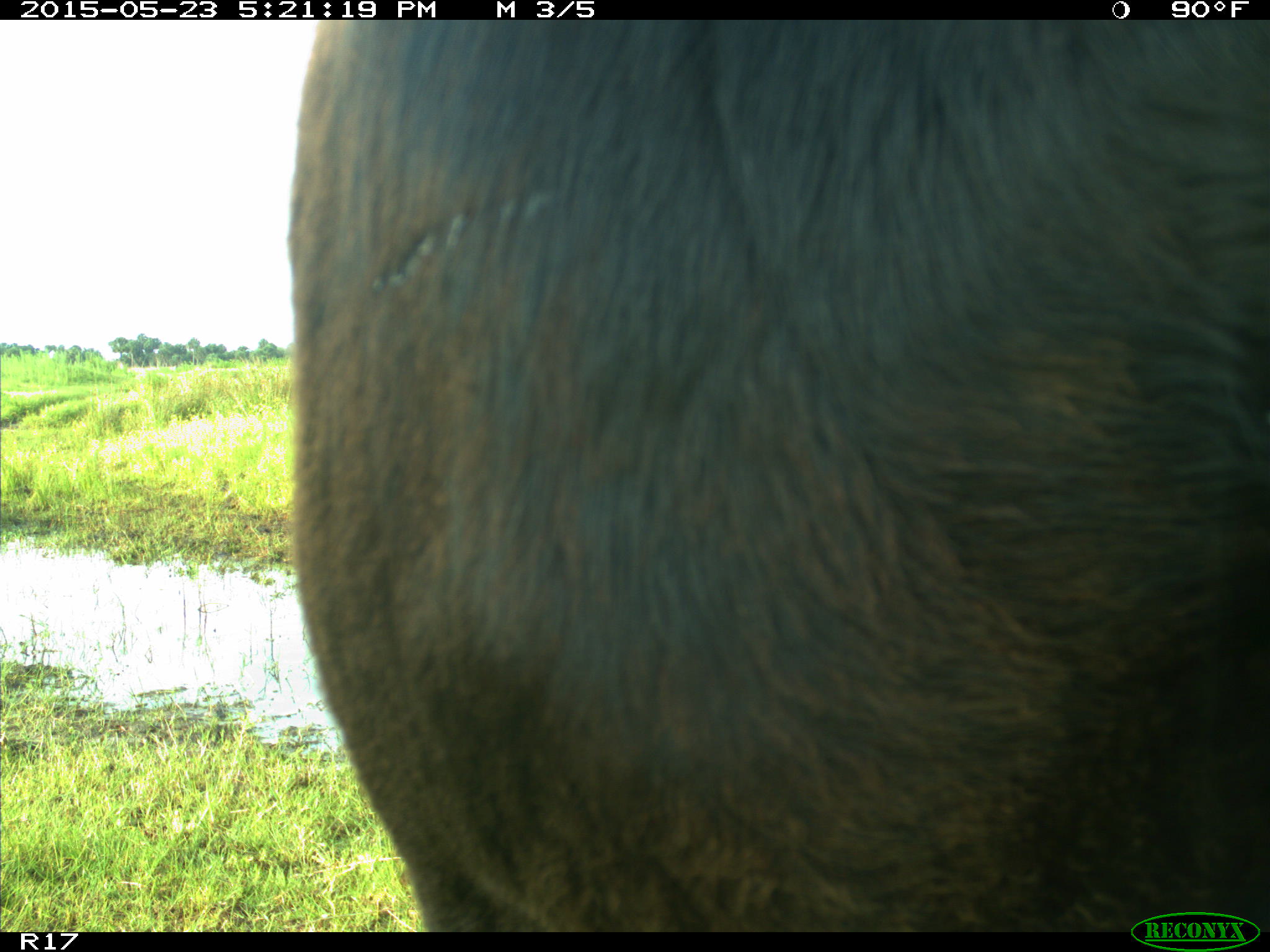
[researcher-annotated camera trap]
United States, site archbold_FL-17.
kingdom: Animalia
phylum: Chordata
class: Mammalia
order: Artiodactyla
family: Bovidae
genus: Bos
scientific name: Bos taurus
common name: domestic cow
Bos taurus (domestic cow).